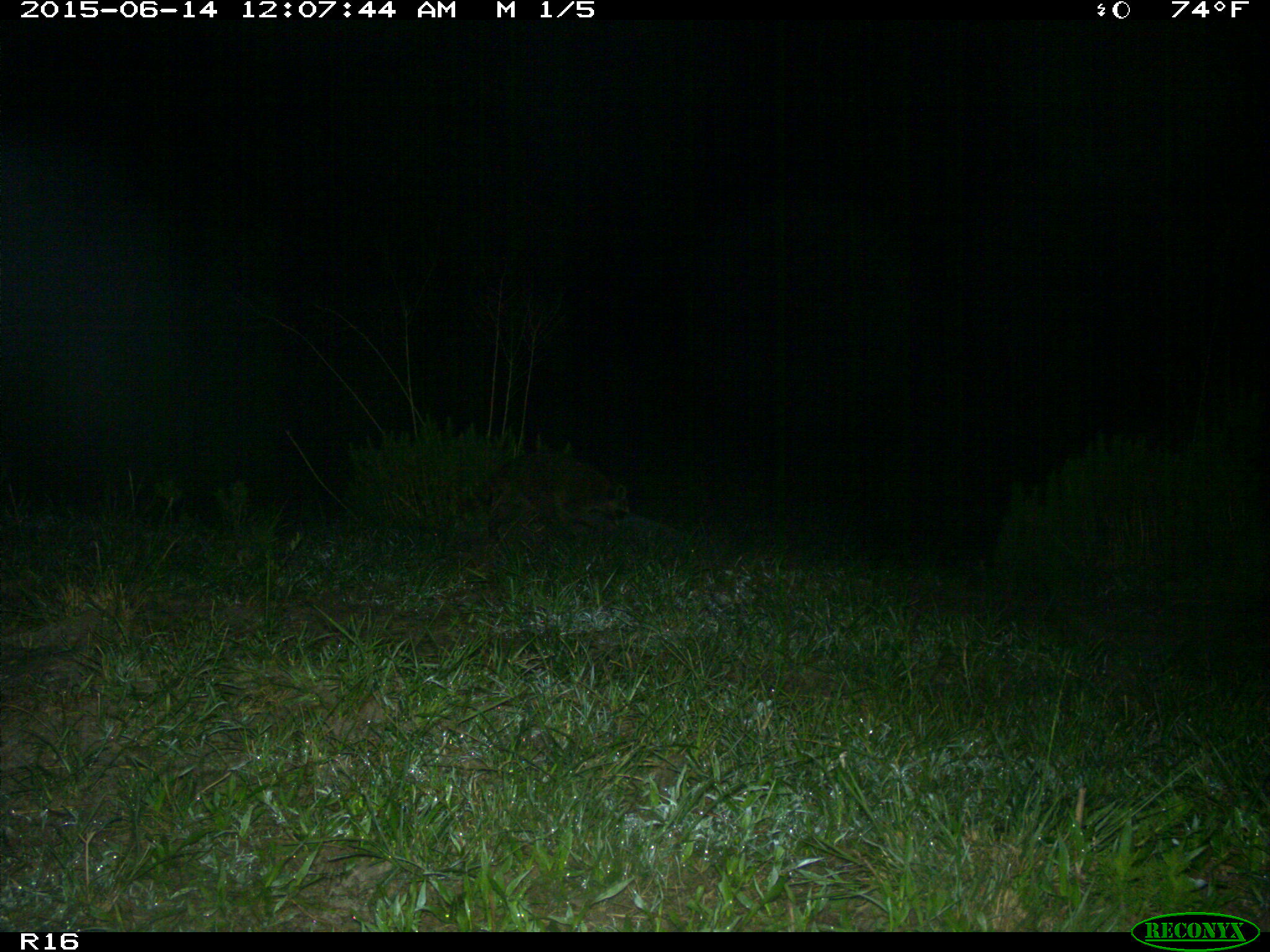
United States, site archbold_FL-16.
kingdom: Animalia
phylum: Chordata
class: Mammalia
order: Carnivora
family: Procyonidae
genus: Procyon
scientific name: Procyon lotor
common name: common raccoon